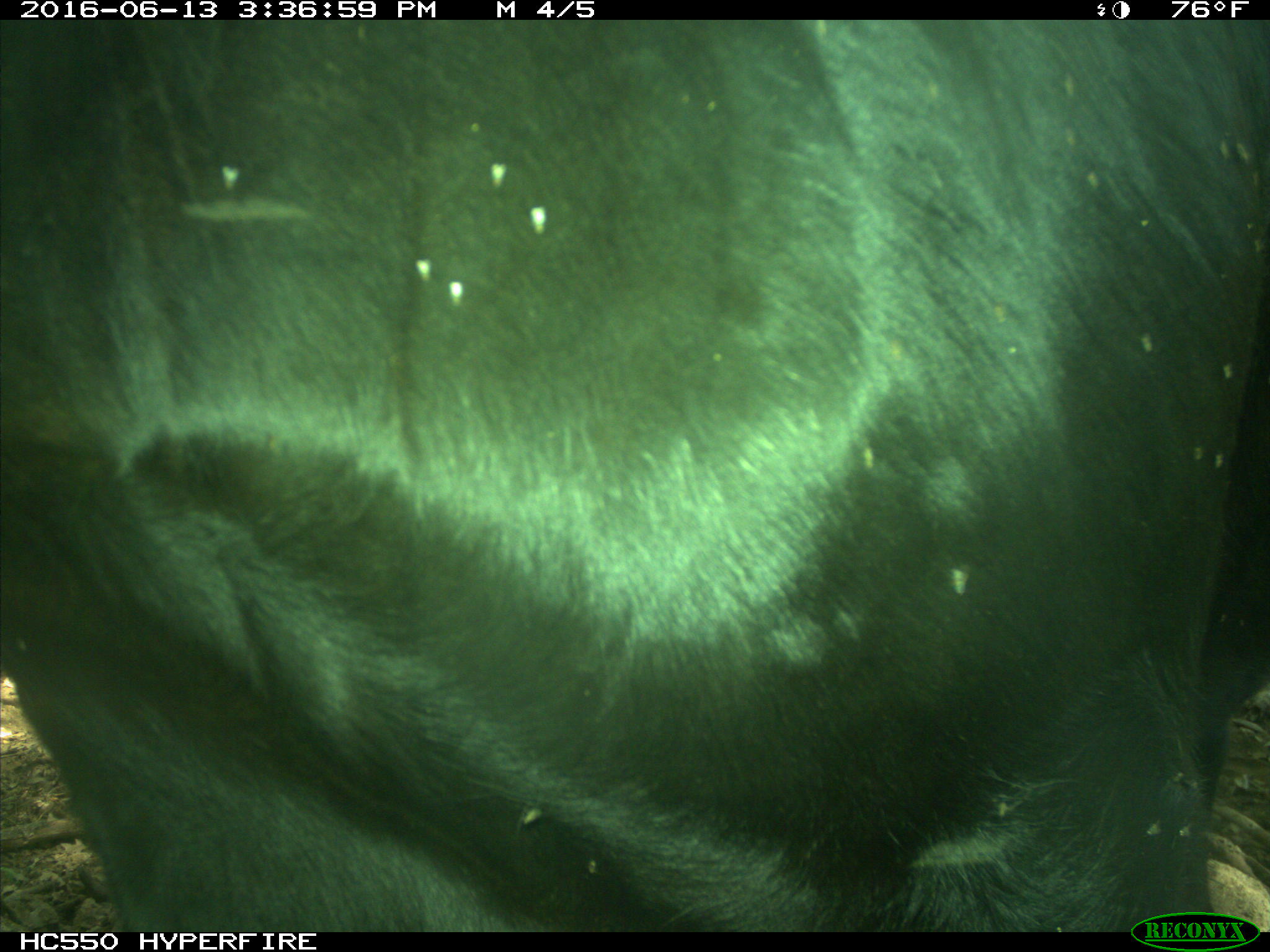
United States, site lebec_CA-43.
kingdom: Animalia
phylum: Chordata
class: Mammalia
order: Artiodactyla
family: Bovidae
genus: Bos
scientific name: Bos taurus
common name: domestic cow